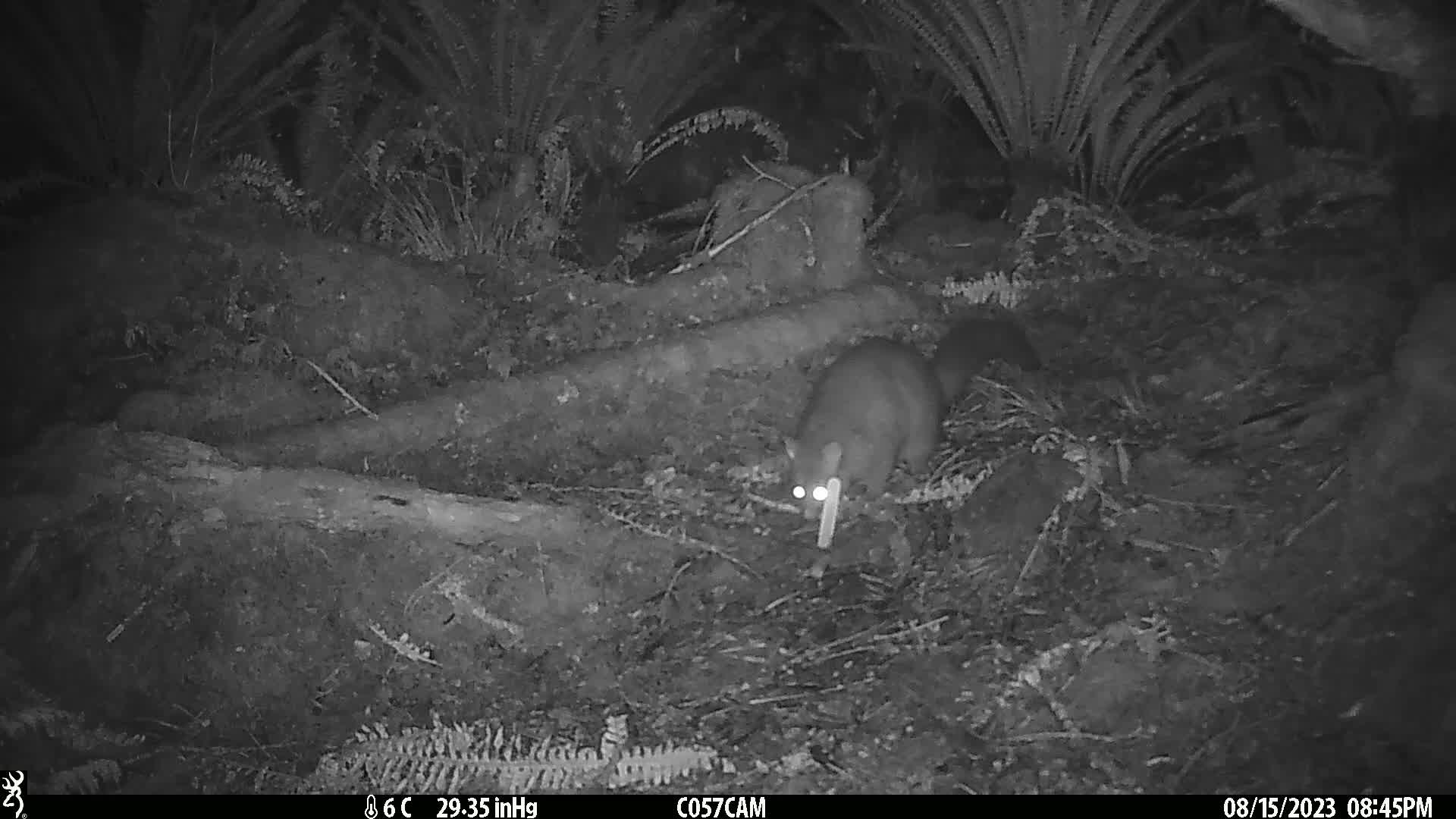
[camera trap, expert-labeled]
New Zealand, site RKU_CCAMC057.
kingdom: Animalia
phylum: Chordata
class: Mammalia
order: Diprotodontia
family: Phalangeridae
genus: Trichosurus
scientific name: Trichosurus vulpecula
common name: common brushtail possum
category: possum